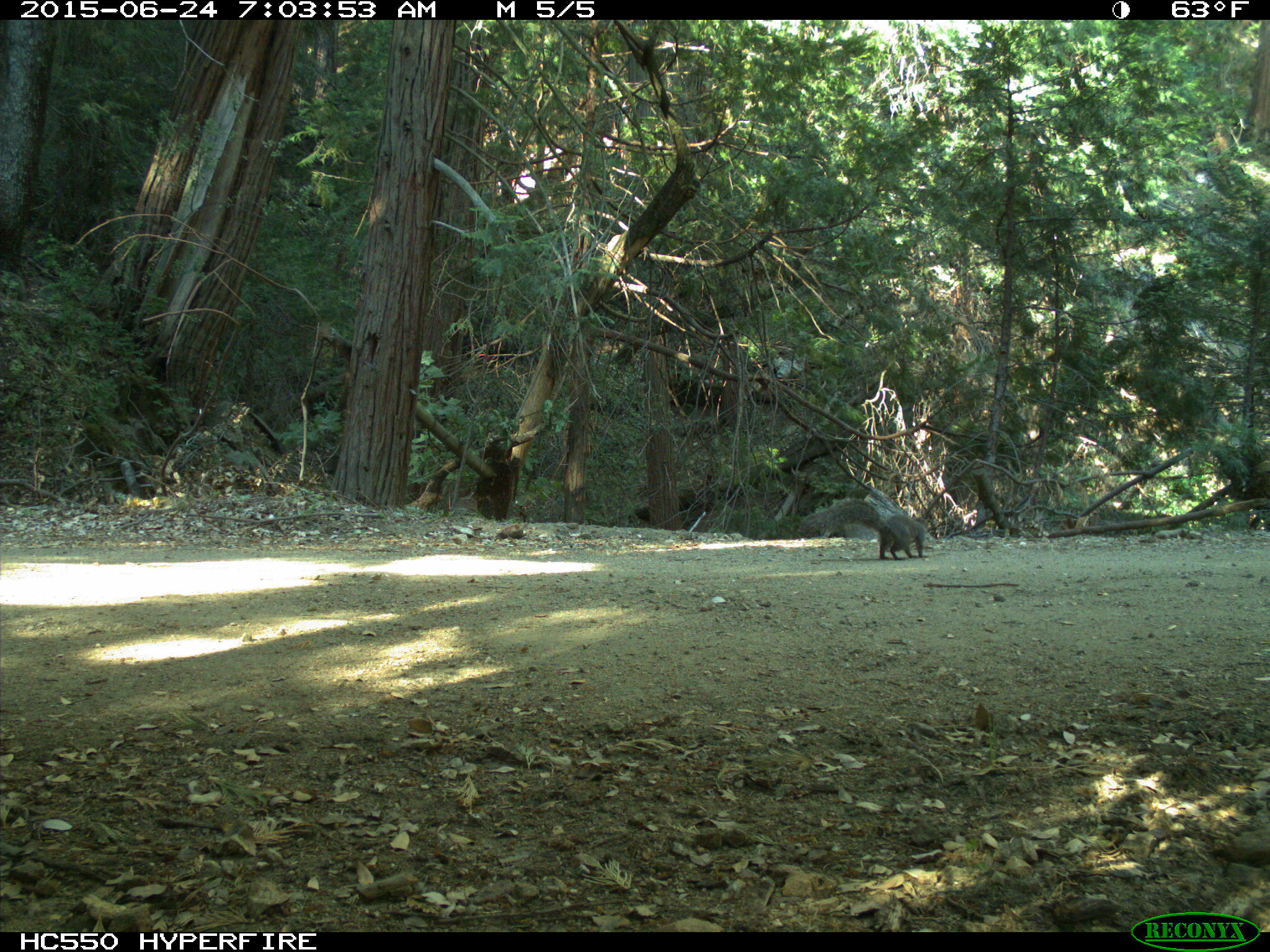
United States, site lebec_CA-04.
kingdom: Animalia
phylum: Chordata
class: Mammalia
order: Rodentia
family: Sciuridae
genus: Sciurus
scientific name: Sciurus carolinensis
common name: eastern gray squirrel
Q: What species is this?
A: Sciurus carolinensis (eastern gray squirrel).